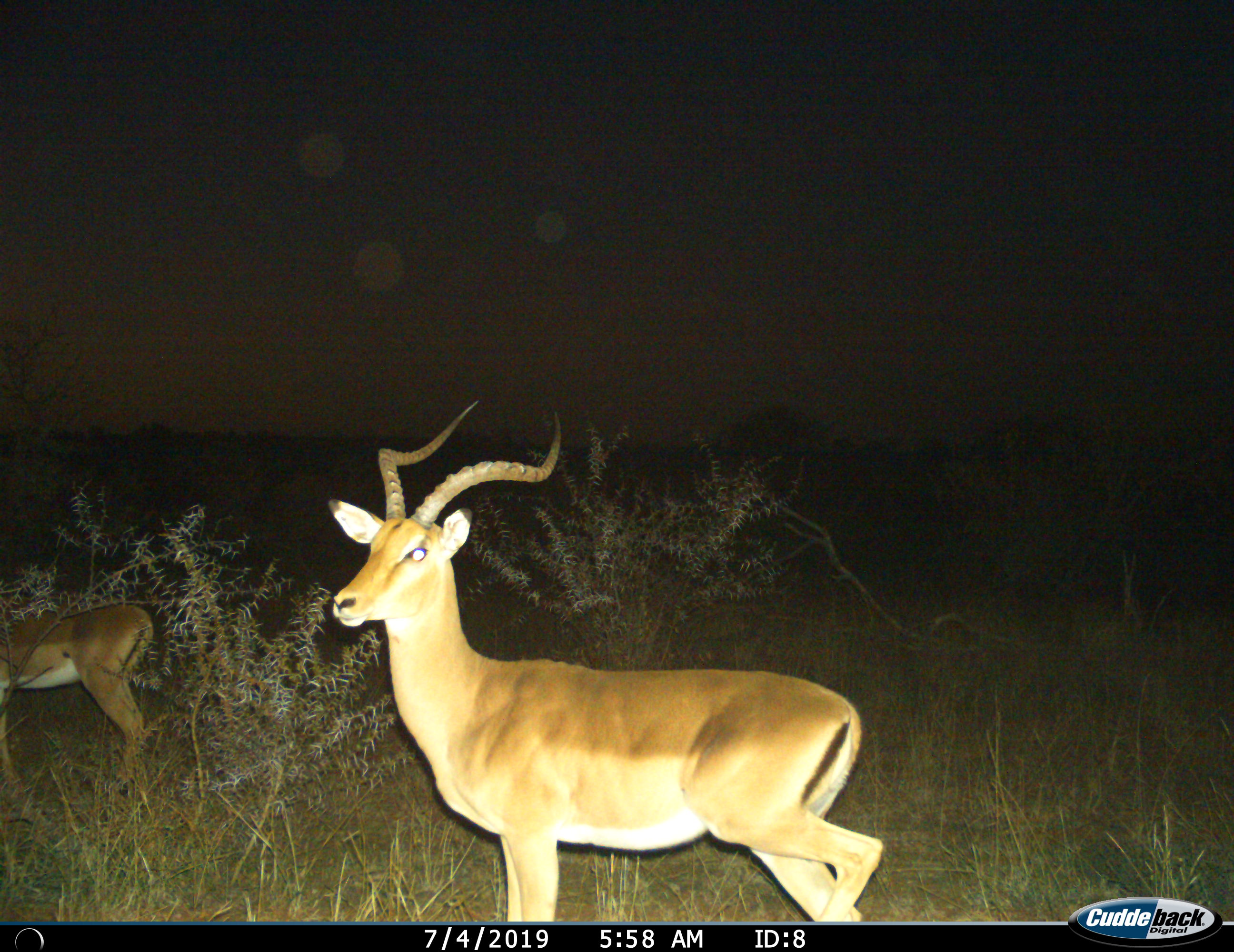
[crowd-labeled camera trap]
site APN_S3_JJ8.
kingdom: Animalia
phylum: Chordata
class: Mammalia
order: Artiodactyla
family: Bovidae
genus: Aepyceros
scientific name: Aepyceros melampus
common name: impala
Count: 2.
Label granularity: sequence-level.